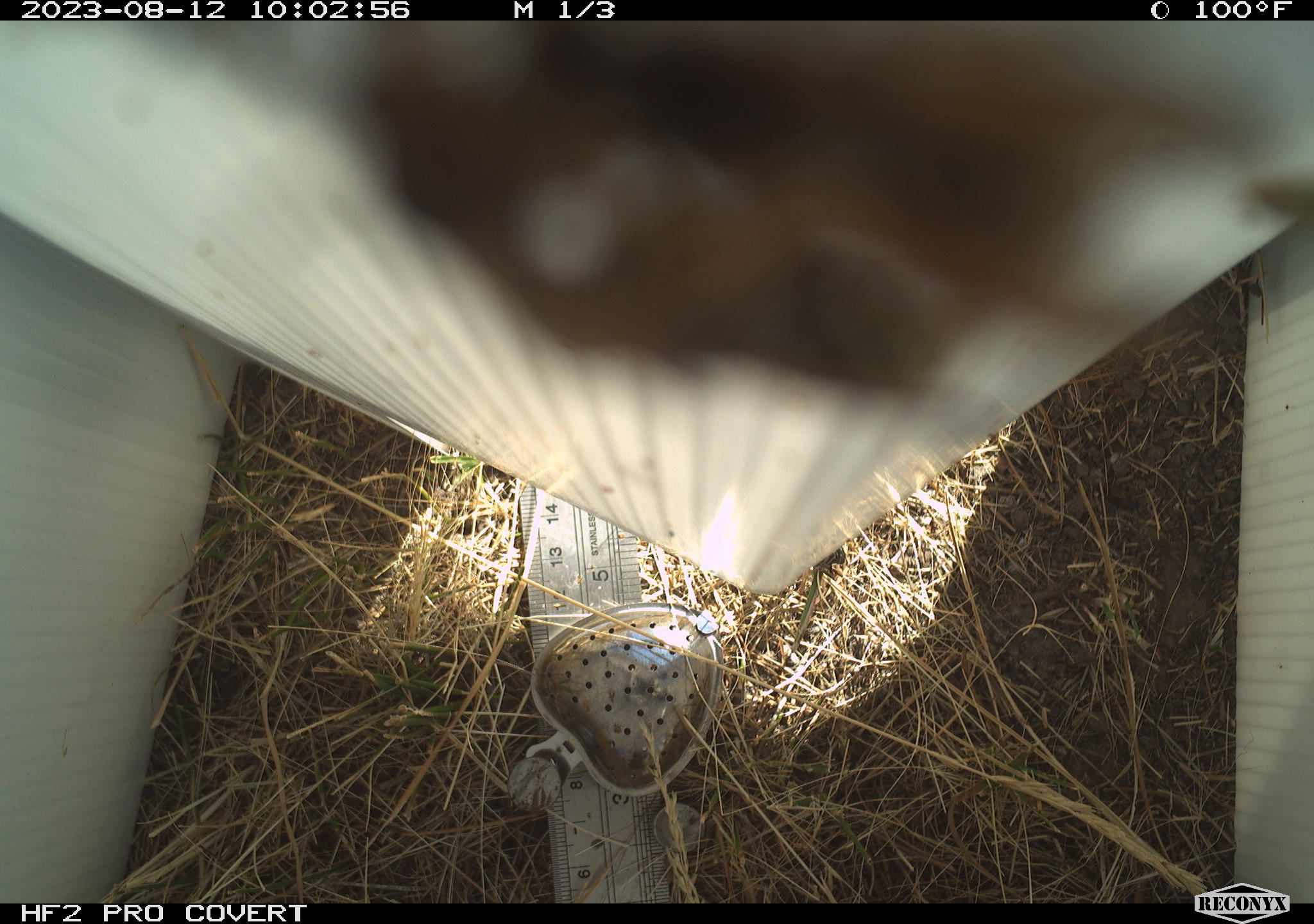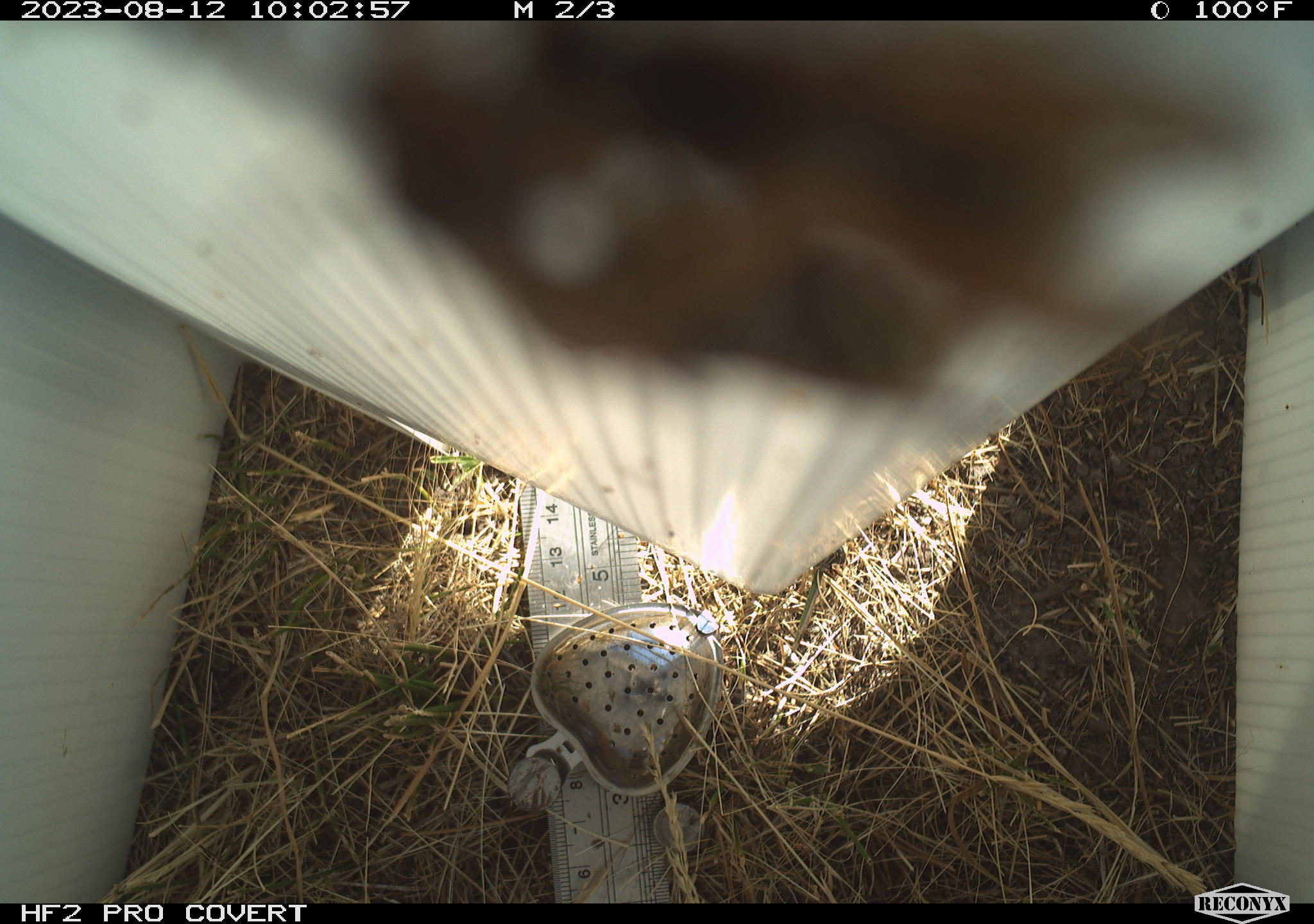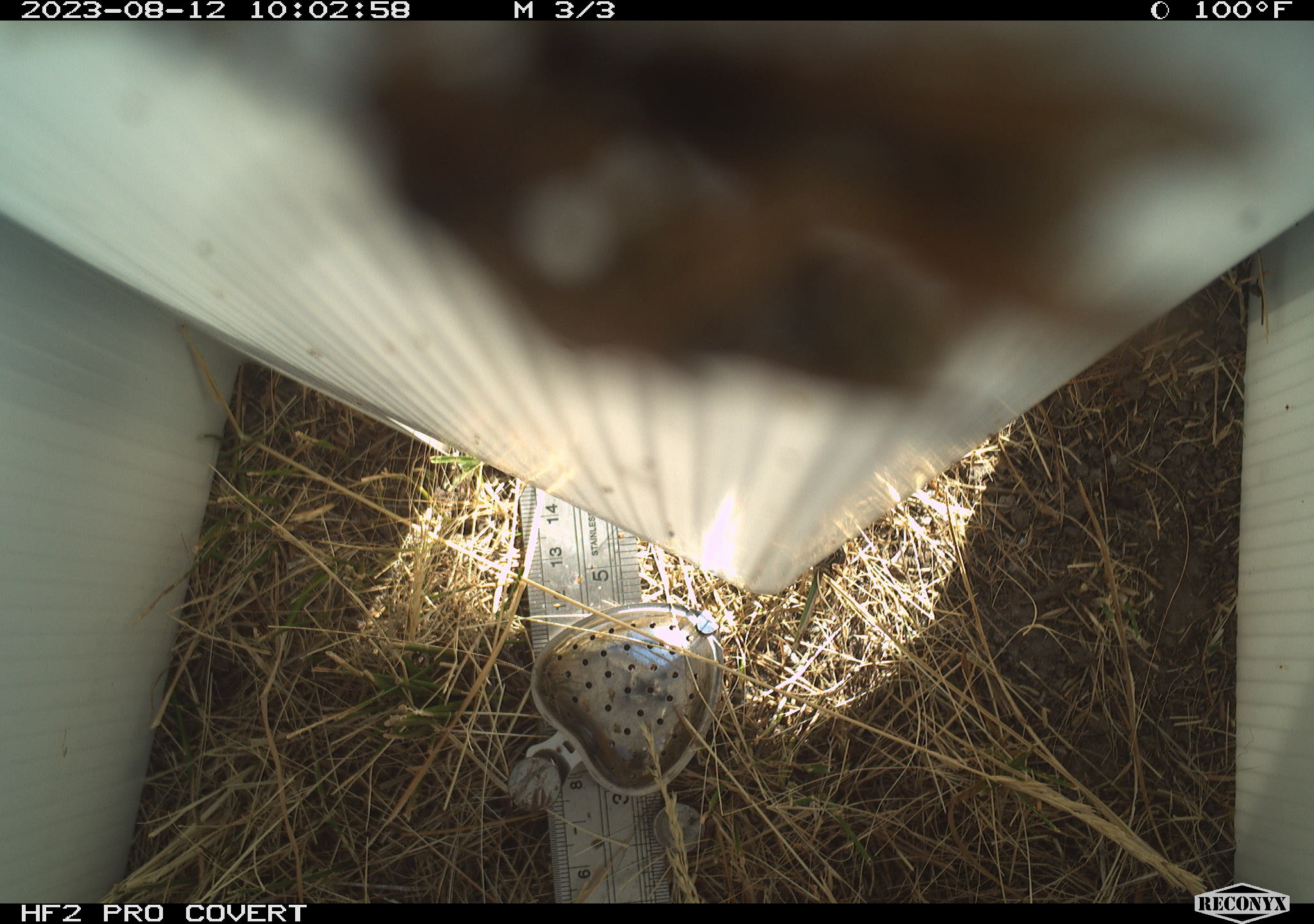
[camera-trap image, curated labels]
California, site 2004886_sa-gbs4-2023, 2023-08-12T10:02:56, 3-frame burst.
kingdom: Animalia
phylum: Arthropoda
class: Insecta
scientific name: Insecta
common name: insect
Insect (Insecta).